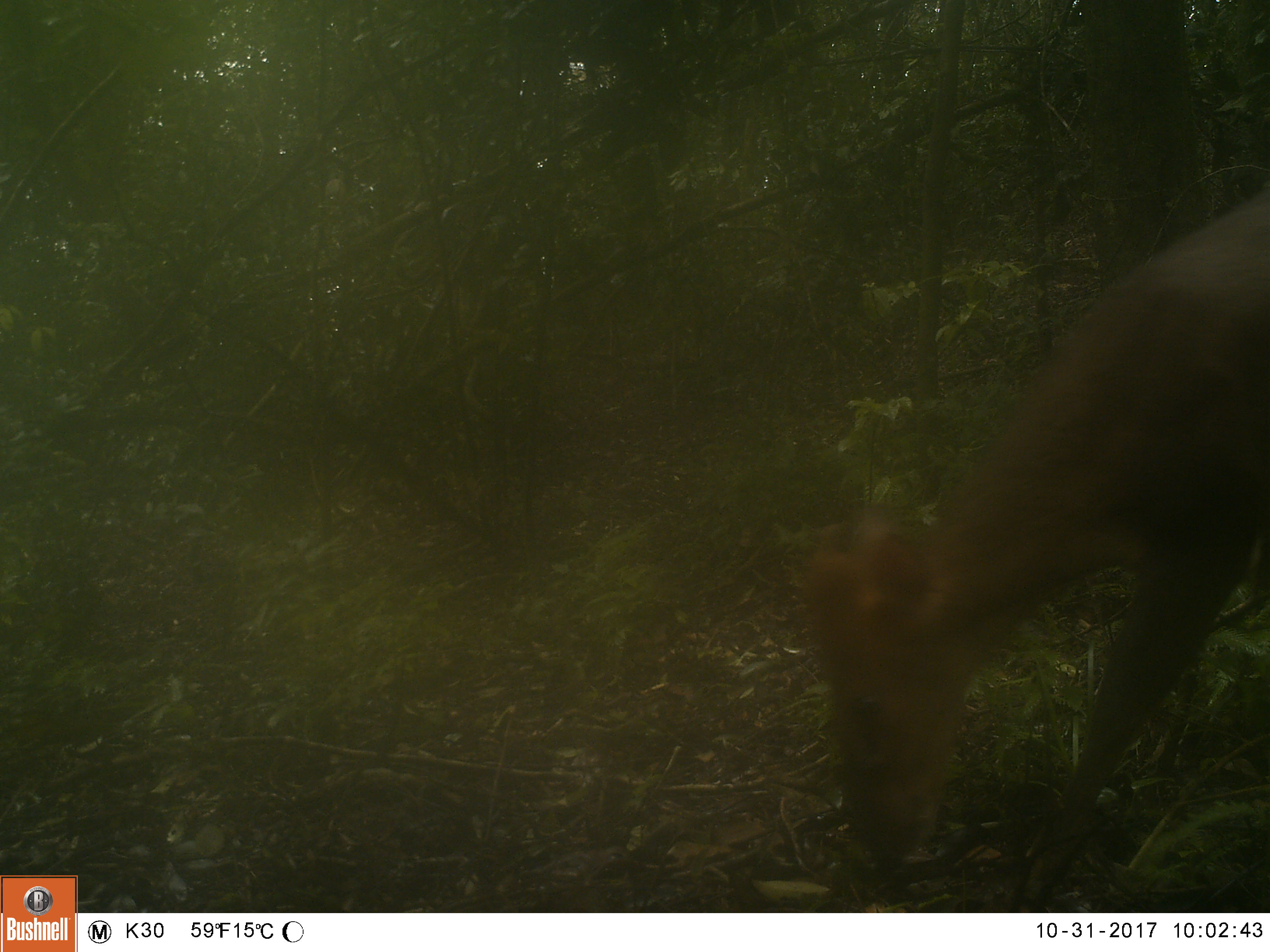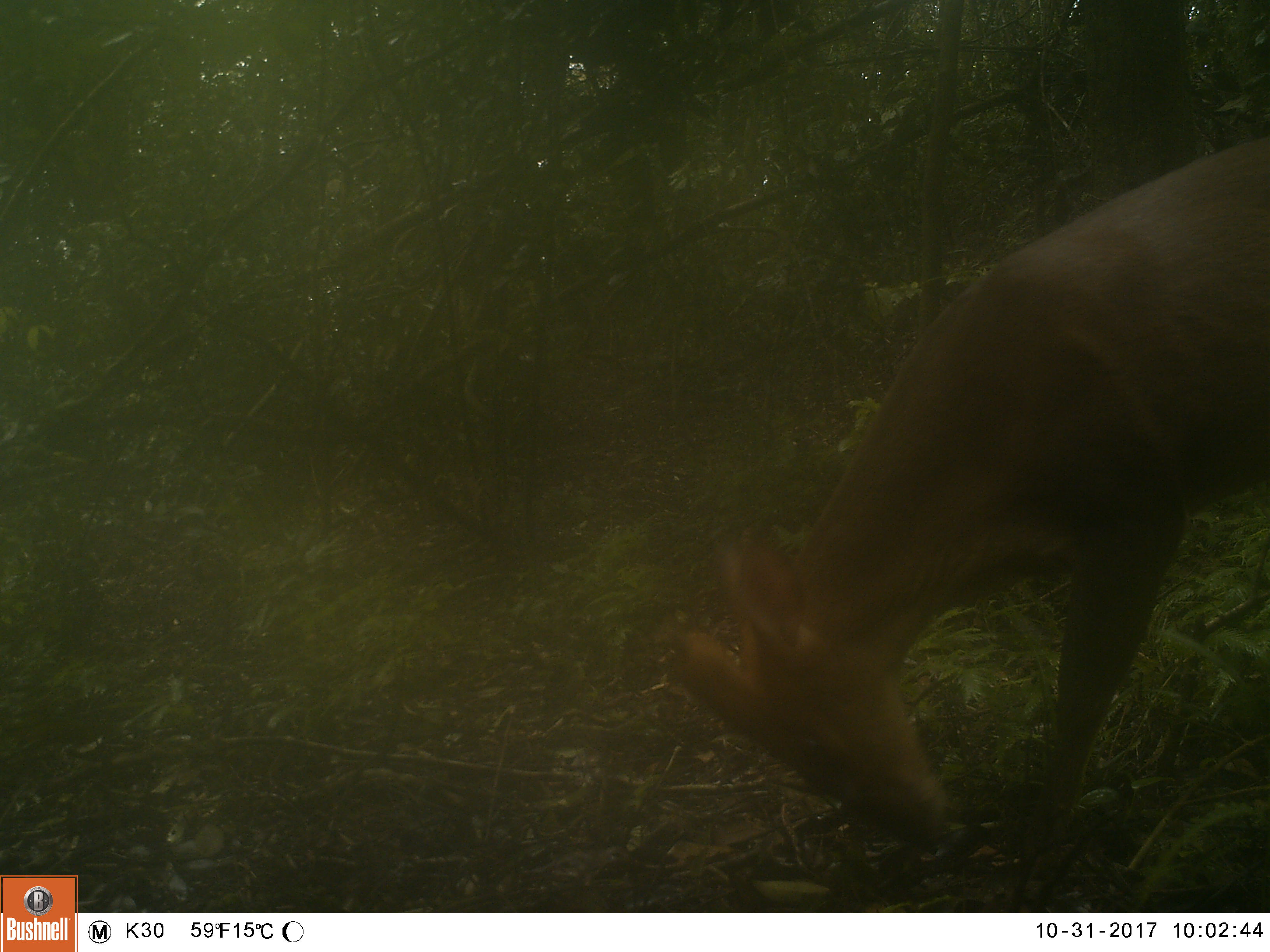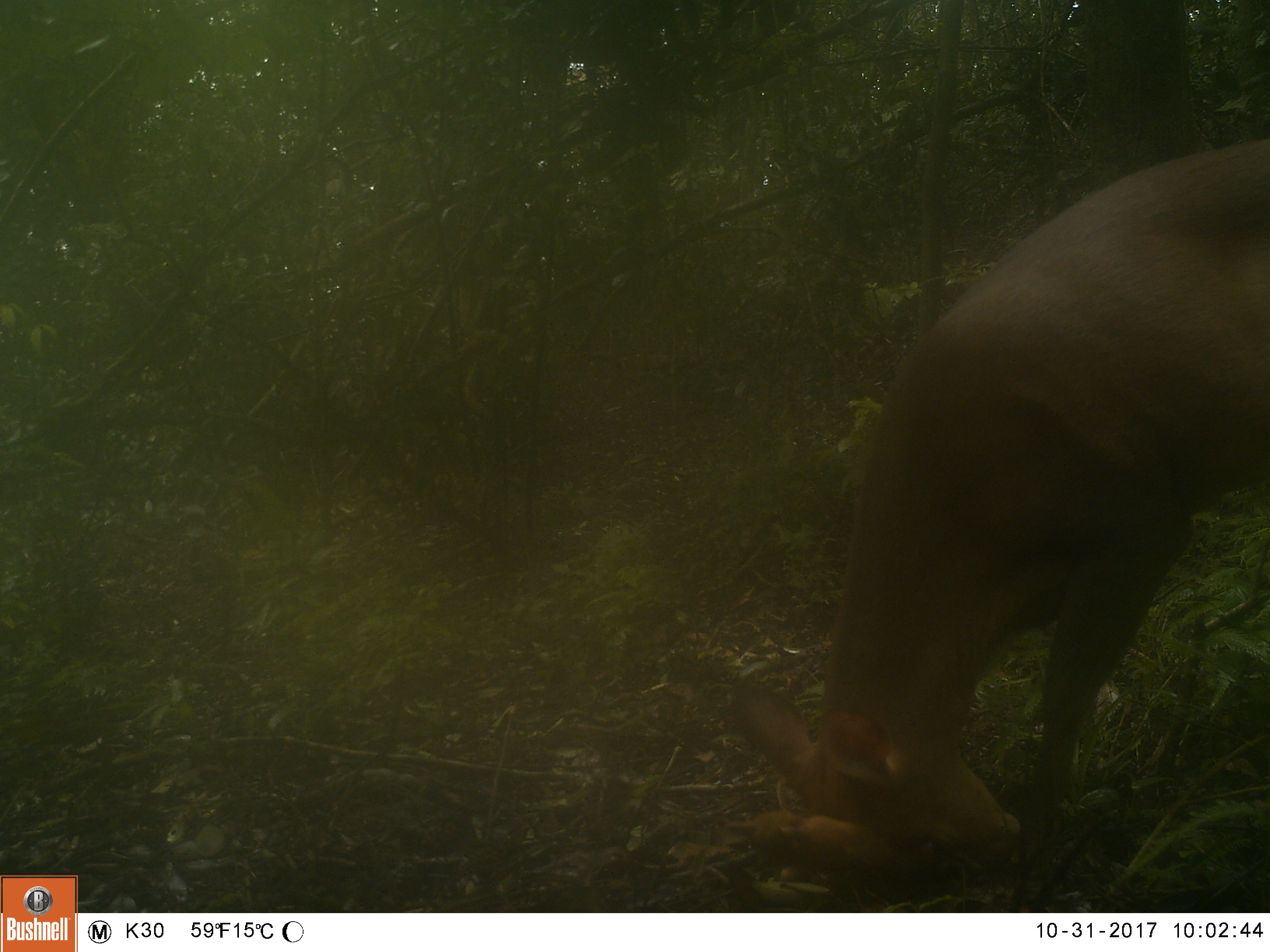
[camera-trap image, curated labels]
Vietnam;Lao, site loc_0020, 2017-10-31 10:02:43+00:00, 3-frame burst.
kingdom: Animalia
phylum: Chordata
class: Mammalia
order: Artiodactyla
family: Cervidae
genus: Muntiacus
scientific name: Muntiacus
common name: muntjacs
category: unidentified muntjac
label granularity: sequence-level